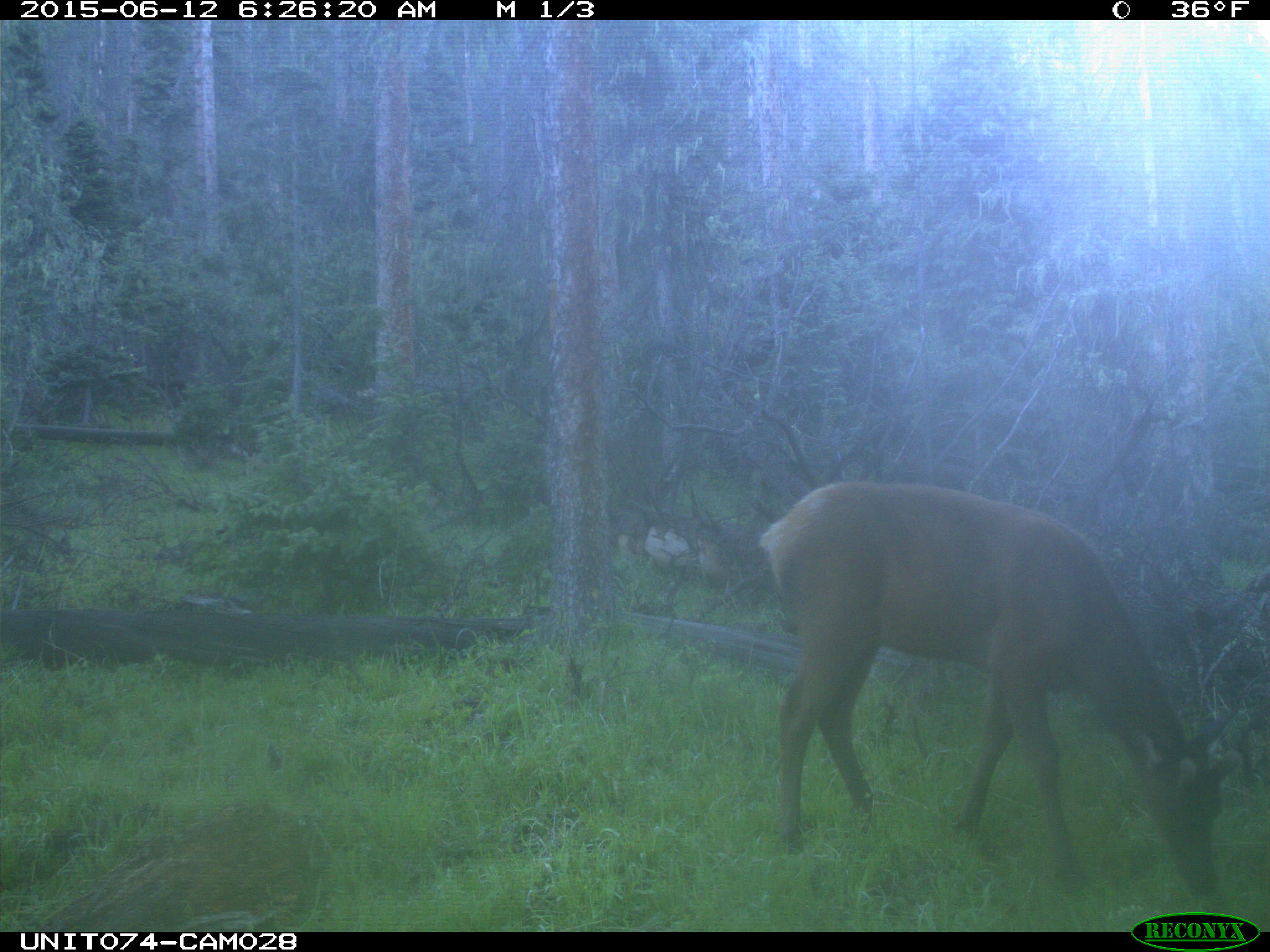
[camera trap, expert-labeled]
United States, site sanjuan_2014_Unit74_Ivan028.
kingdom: Animalia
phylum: Chordata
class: Mammalia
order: Artiodactyla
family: Cervidae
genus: Cervus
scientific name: Cervus elaphus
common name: red deer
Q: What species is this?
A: Cervus elaphus (red deer).